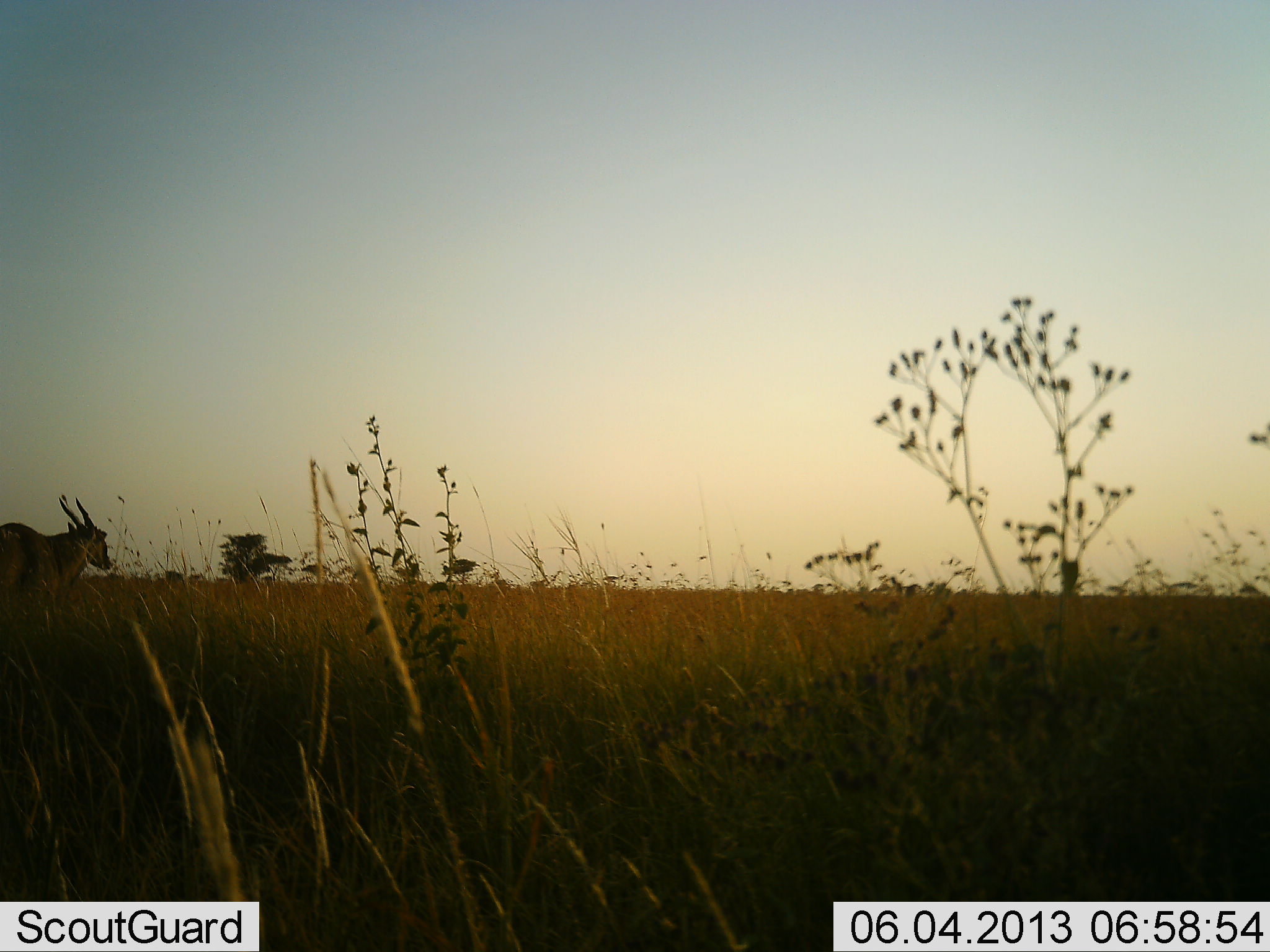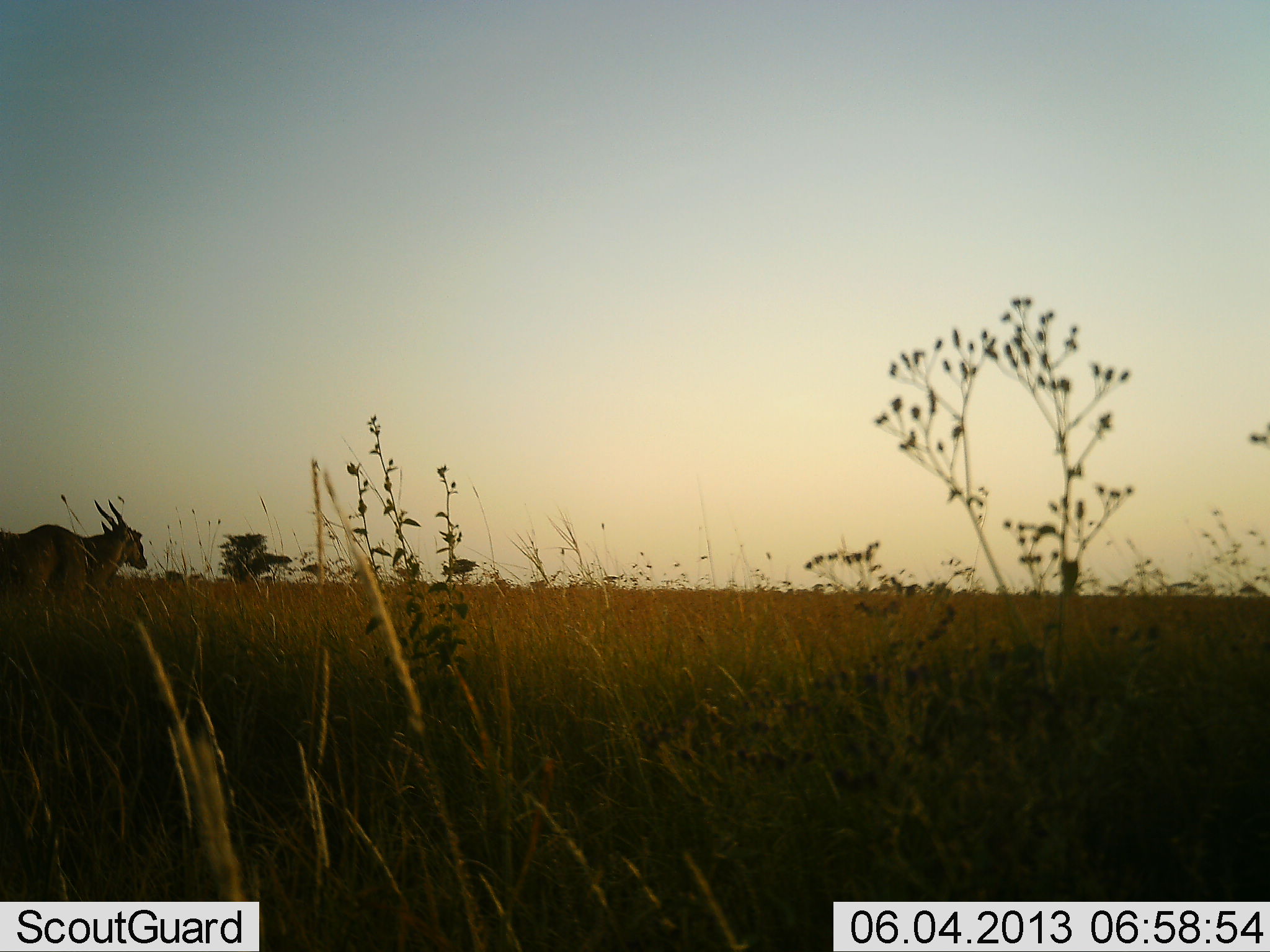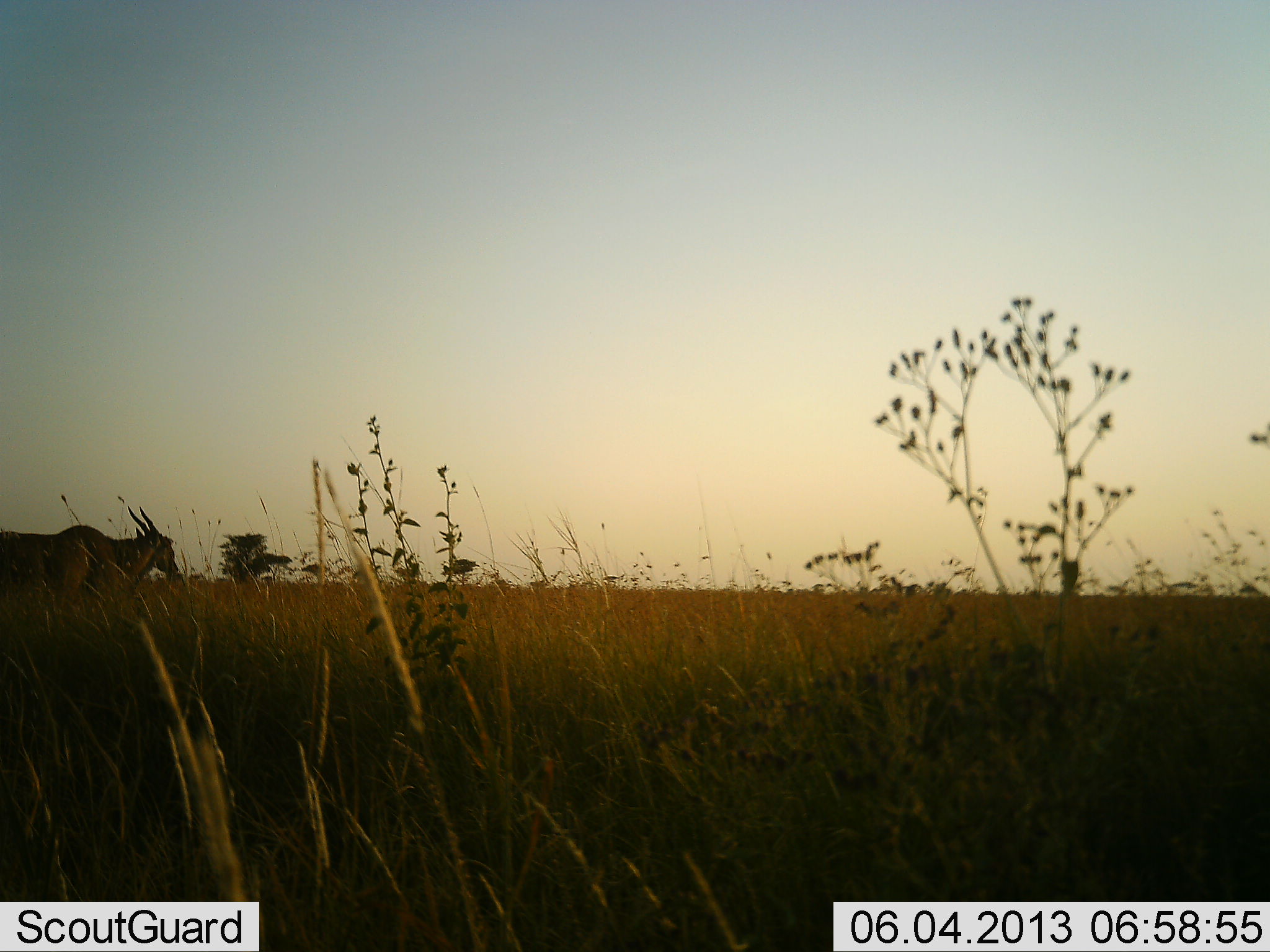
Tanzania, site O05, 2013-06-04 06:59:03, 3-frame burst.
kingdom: Animalia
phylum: Chordata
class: Mammalia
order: Artiodactyla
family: Bovidae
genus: Tragelaphus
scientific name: Tragelaphus oryx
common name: eland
Eland (Tragelaphus oryx), count 1. Behavior (volunteer vote fractions): standing 0%, resting 0%, moving 100%, interacting 0%. Young present (vote fraction): 0%. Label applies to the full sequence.